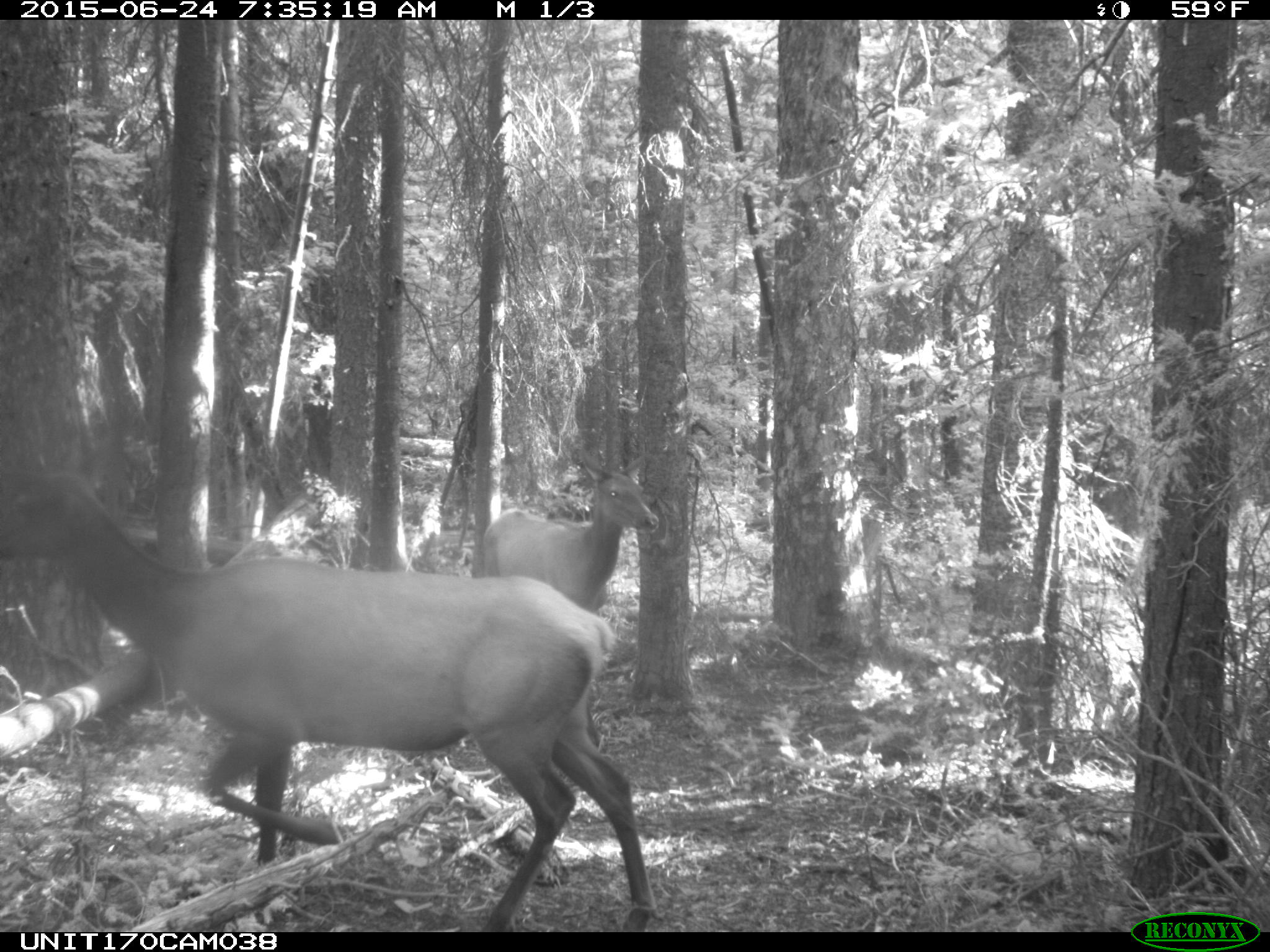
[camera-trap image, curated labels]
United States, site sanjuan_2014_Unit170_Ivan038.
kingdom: Animalia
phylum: Chordata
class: Mammalia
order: Artiodactyla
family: Cervidae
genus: Cervus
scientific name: Cervus elaphus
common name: red deer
Cervus elaphus (red deer).